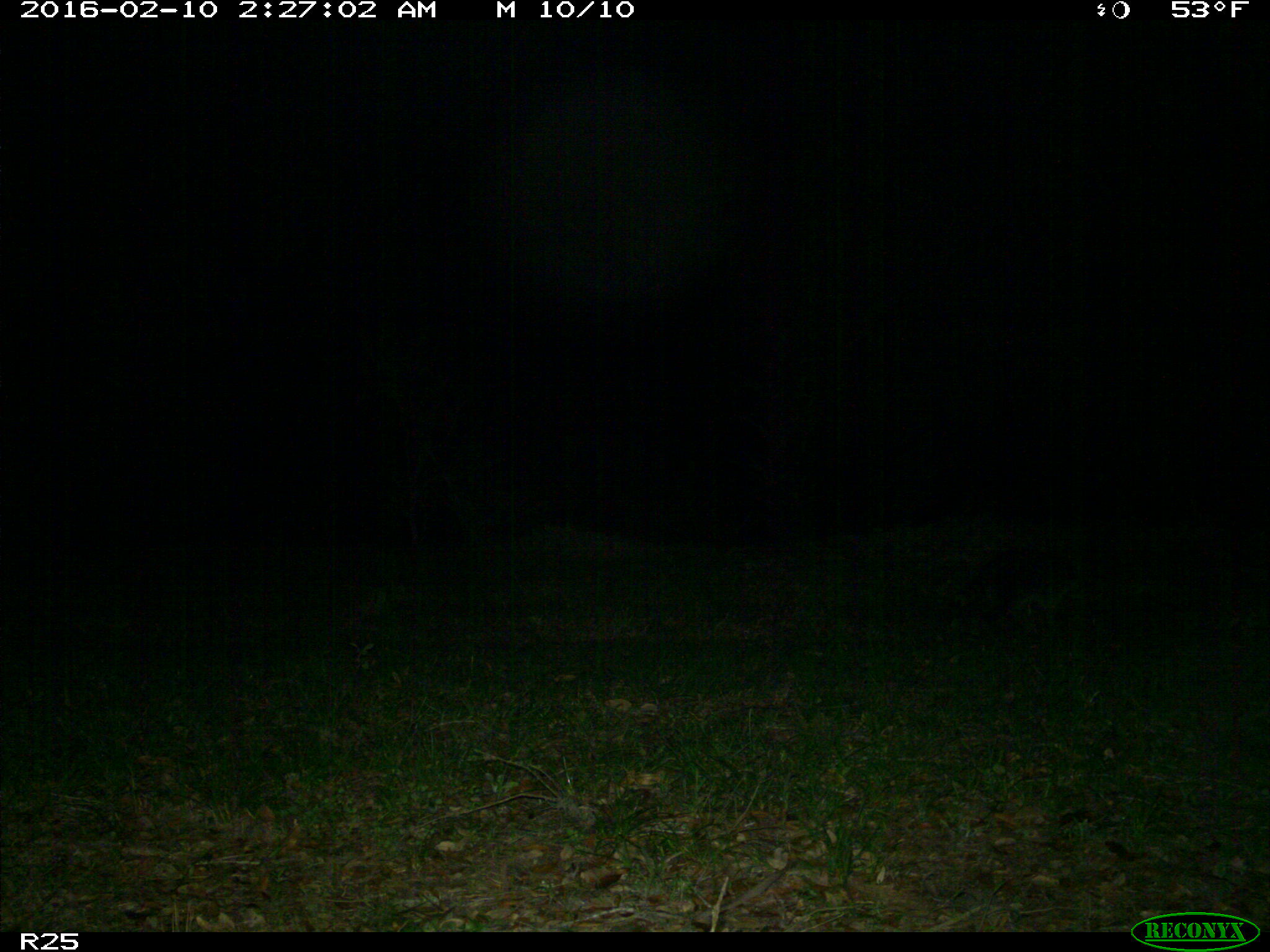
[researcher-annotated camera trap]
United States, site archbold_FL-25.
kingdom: Animalia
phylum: Chordata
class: Mammalia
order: Carnivora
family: Procyonidae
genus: Procyon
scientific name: Procyon lotor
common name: common raccoon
Procyon lotor (common raccoon).